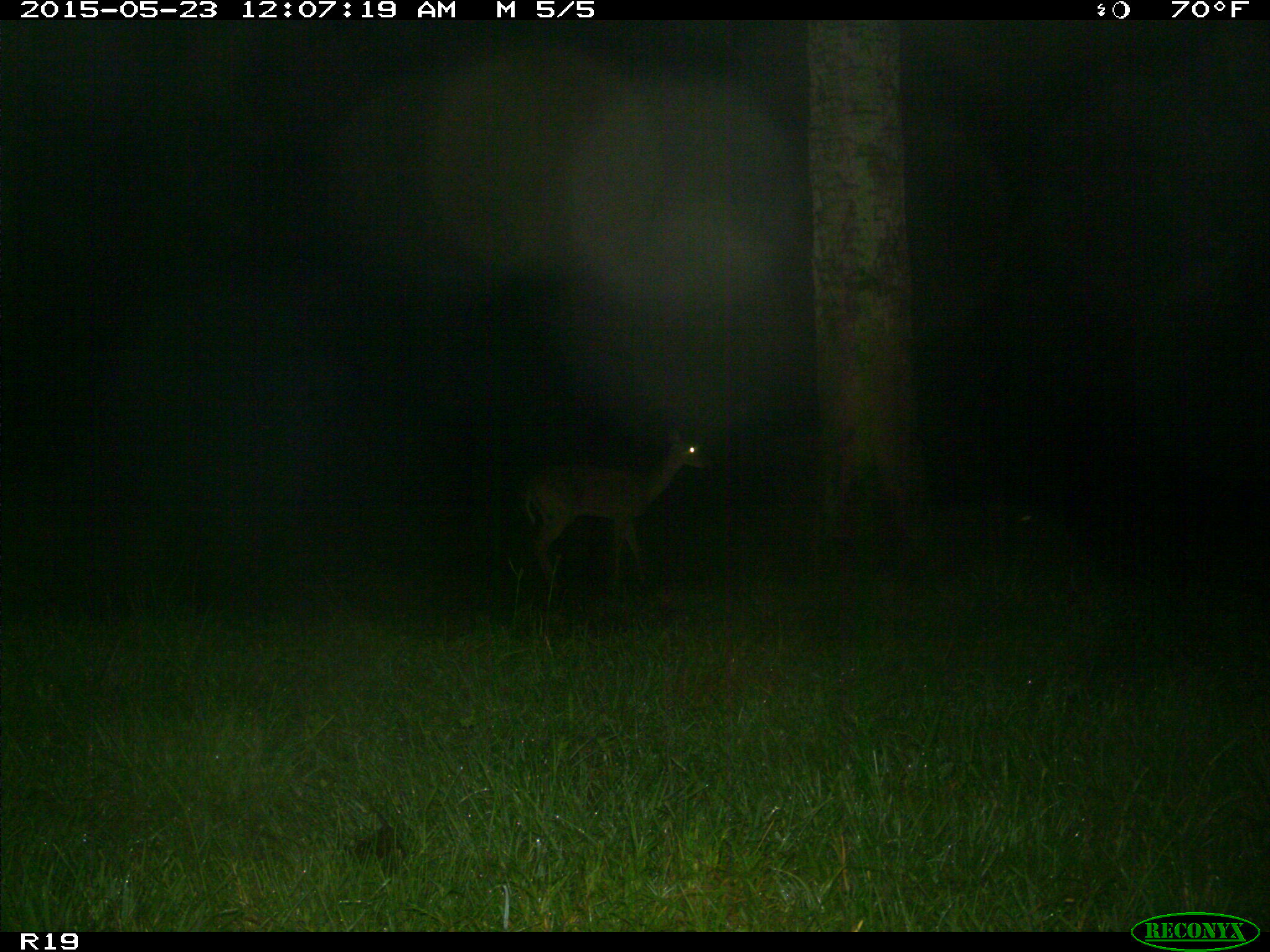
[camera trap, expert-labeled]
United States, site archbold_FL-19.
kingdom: Animalia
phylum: Chordata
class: Mammalia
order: Artiodactyla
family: Cervidae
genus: Odocoileus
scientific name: Odocoileus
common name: deer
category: unidentified deer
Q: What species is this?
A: Unidentified deer (deer) (Odocoileus).